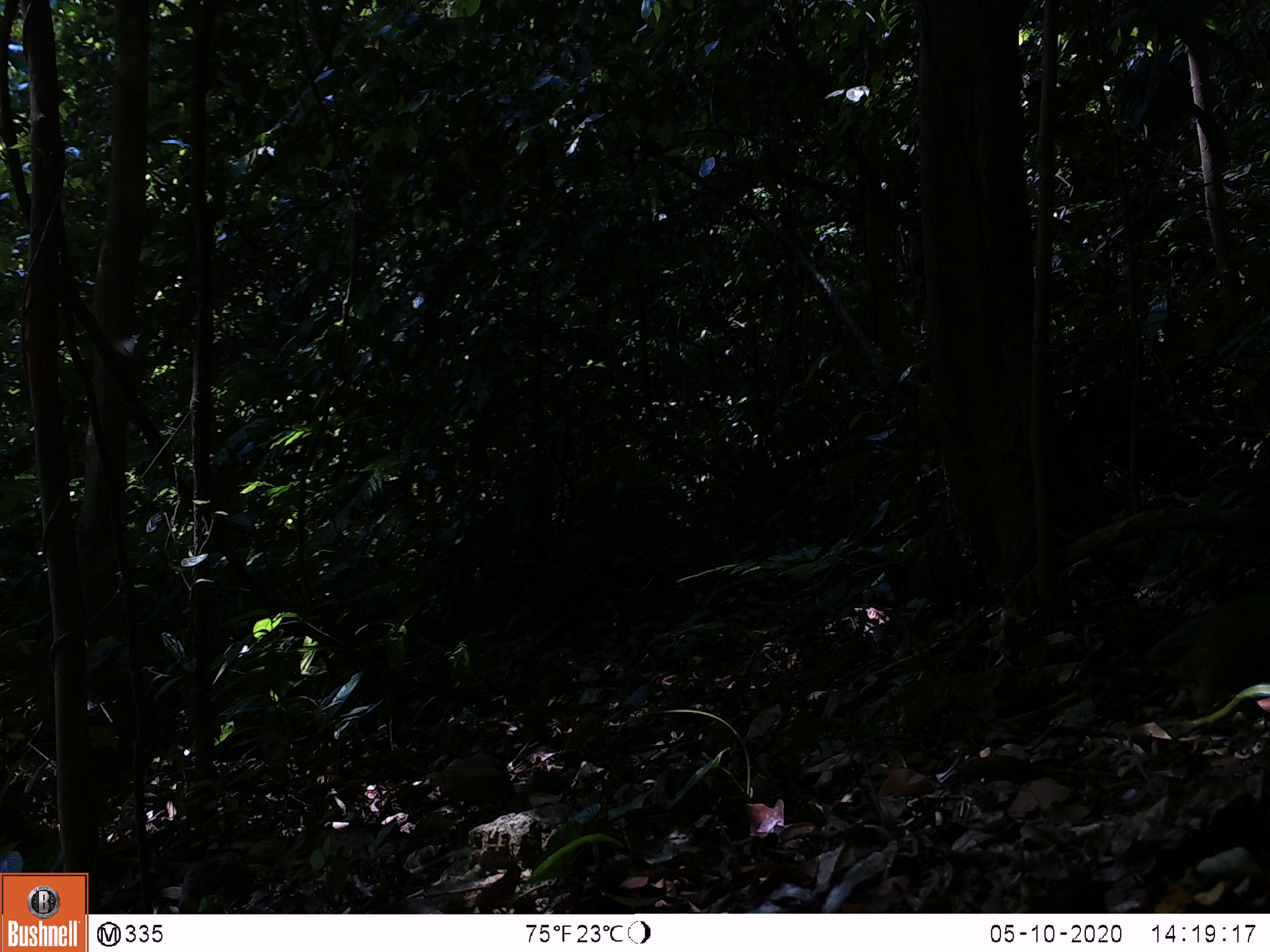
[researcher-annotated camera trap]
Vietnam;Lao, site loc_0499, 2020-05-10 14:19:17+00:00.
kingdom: Animalia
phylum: Chordata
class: Aves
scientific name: Aves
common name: bird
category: unidentified bird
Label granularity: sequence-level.